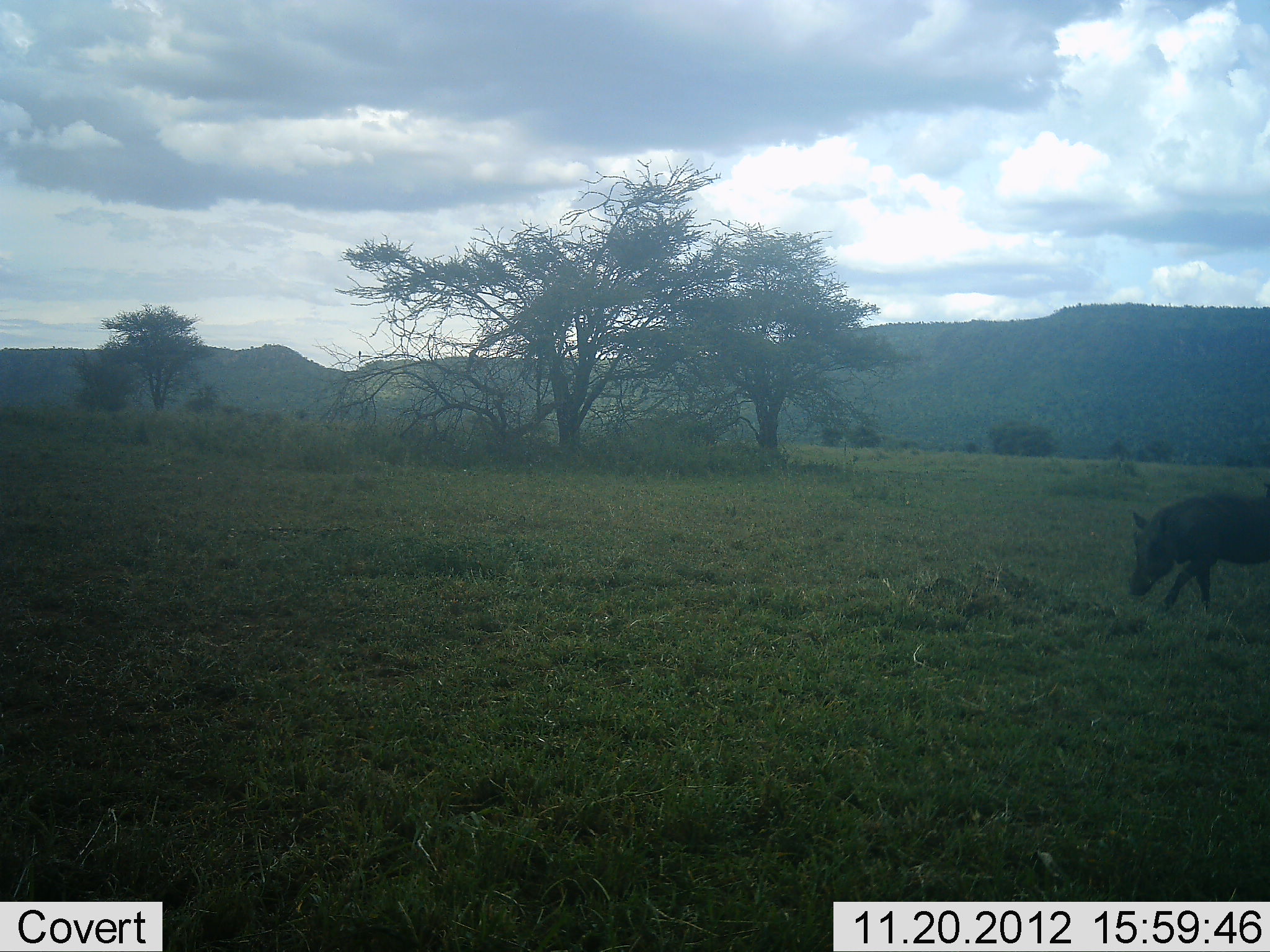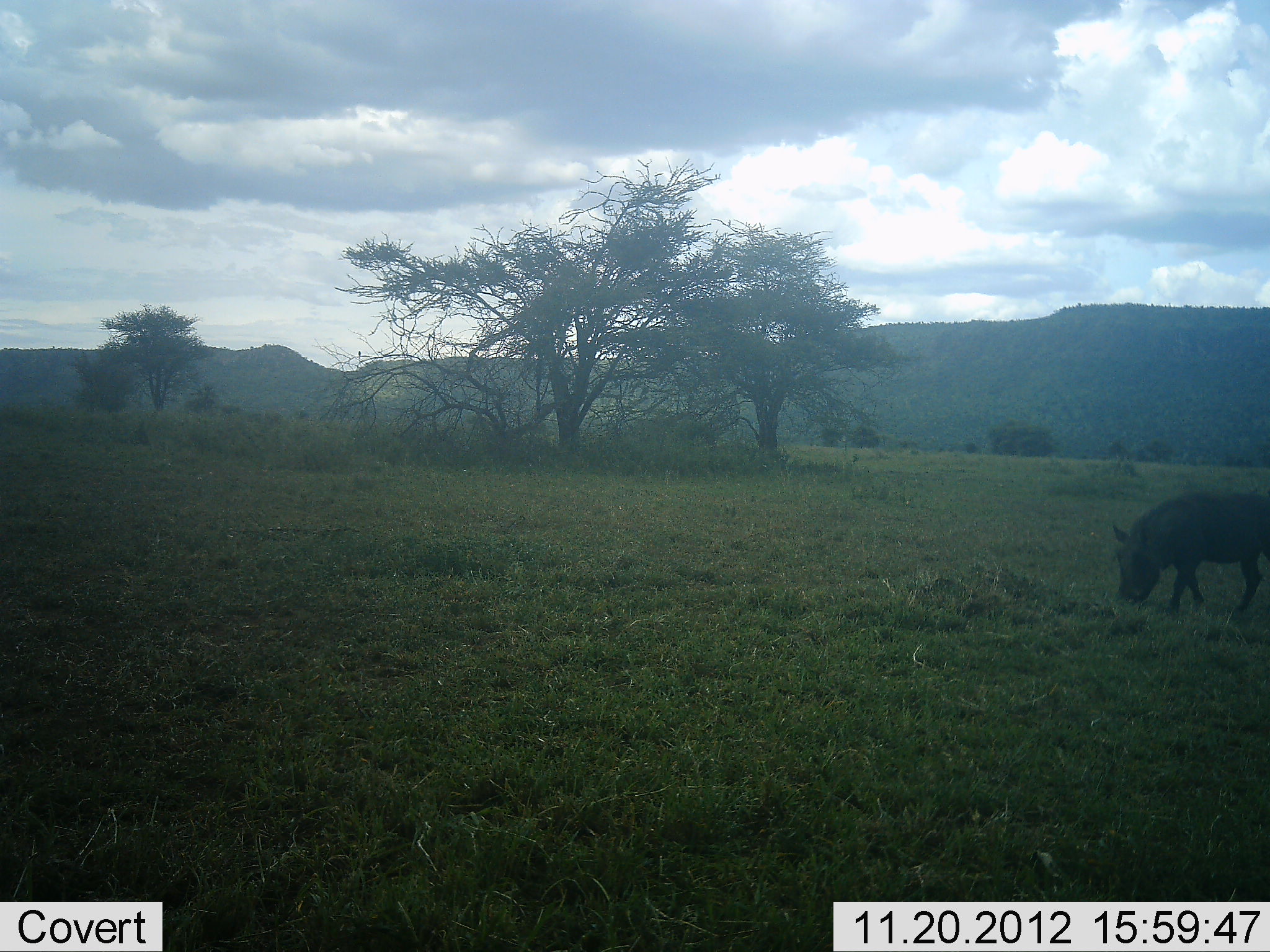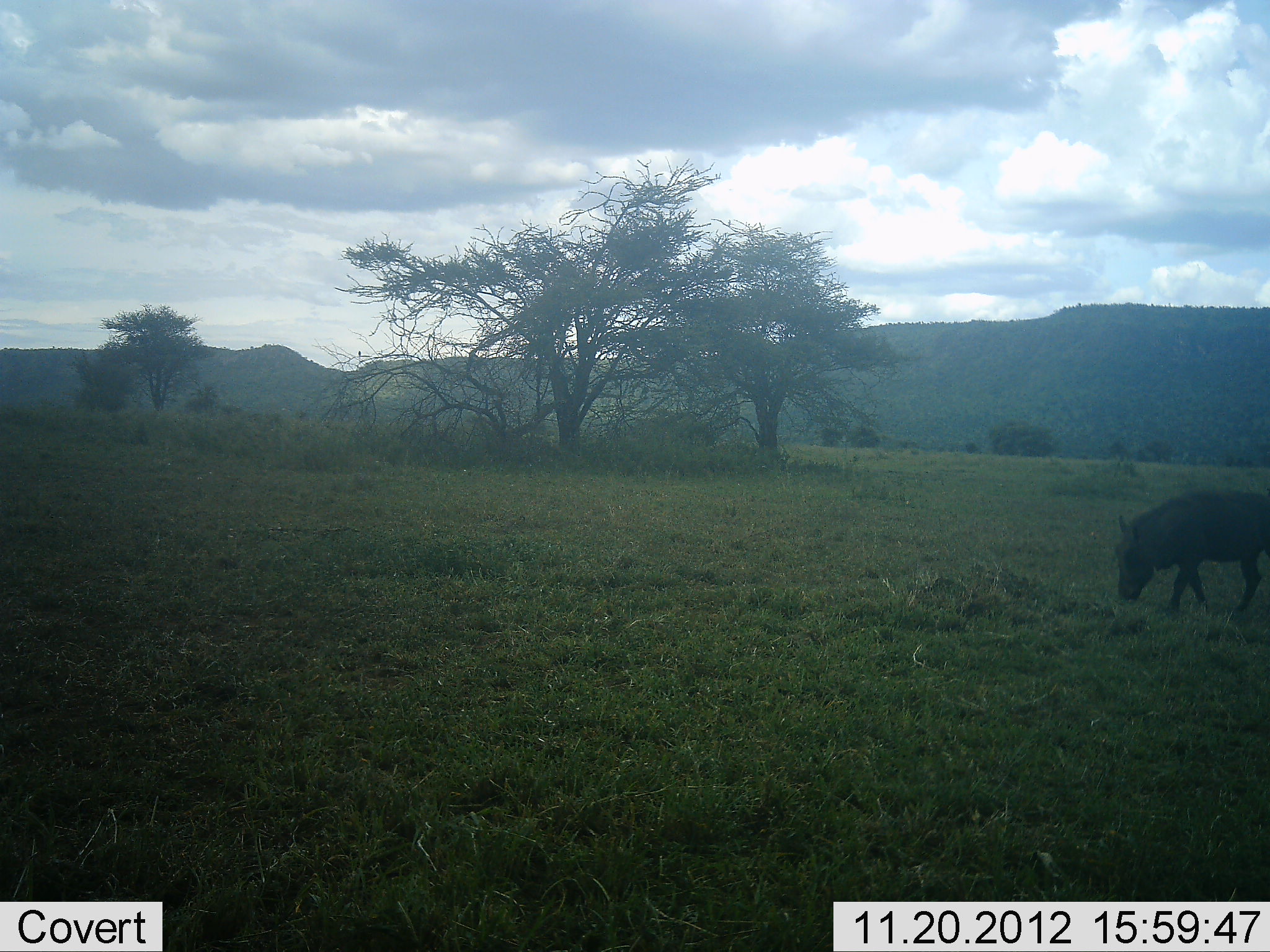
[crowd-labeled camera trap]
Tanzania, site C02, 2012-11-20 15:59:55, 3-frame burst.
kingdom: Animalia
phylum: Chordata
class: Mammalia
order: Artiodactyla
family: Suidae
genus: Phacochoerus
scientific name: Phacochoerus africanus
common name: warthog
Warthog (Phacochoerus africanus), count 1. Behavior (volunteer vote fractions): standing 12%, resting 0%, moving 4%, interacting 0%. Young present (vote fraction): 0%. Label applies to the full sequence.